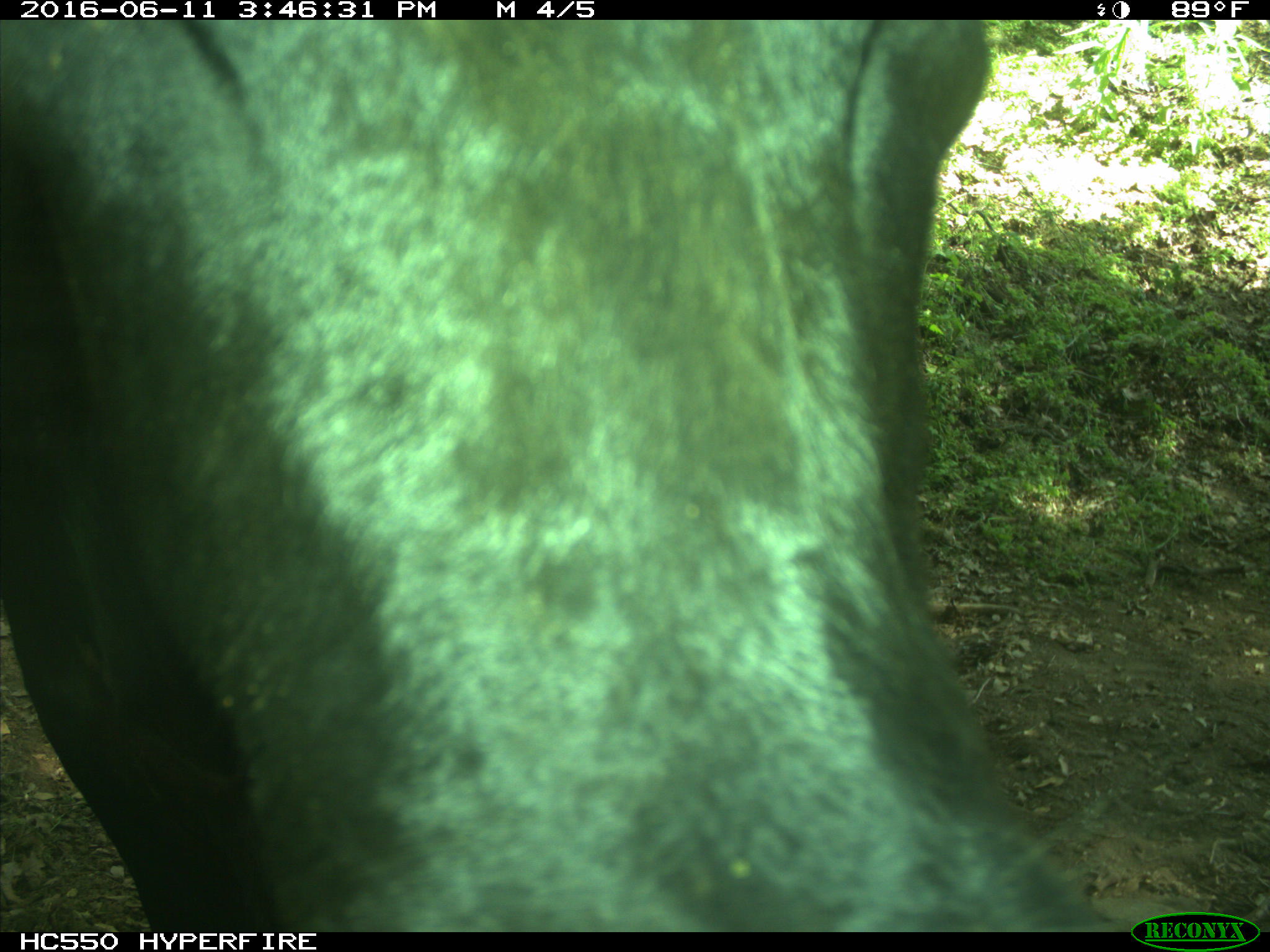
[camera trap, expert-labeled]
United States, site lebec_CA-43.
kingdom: Animalia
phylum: Chordata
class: Mammalia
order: Artiodactyla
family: Bovidae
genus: Bos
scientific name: Bos taurus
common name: domestic cow